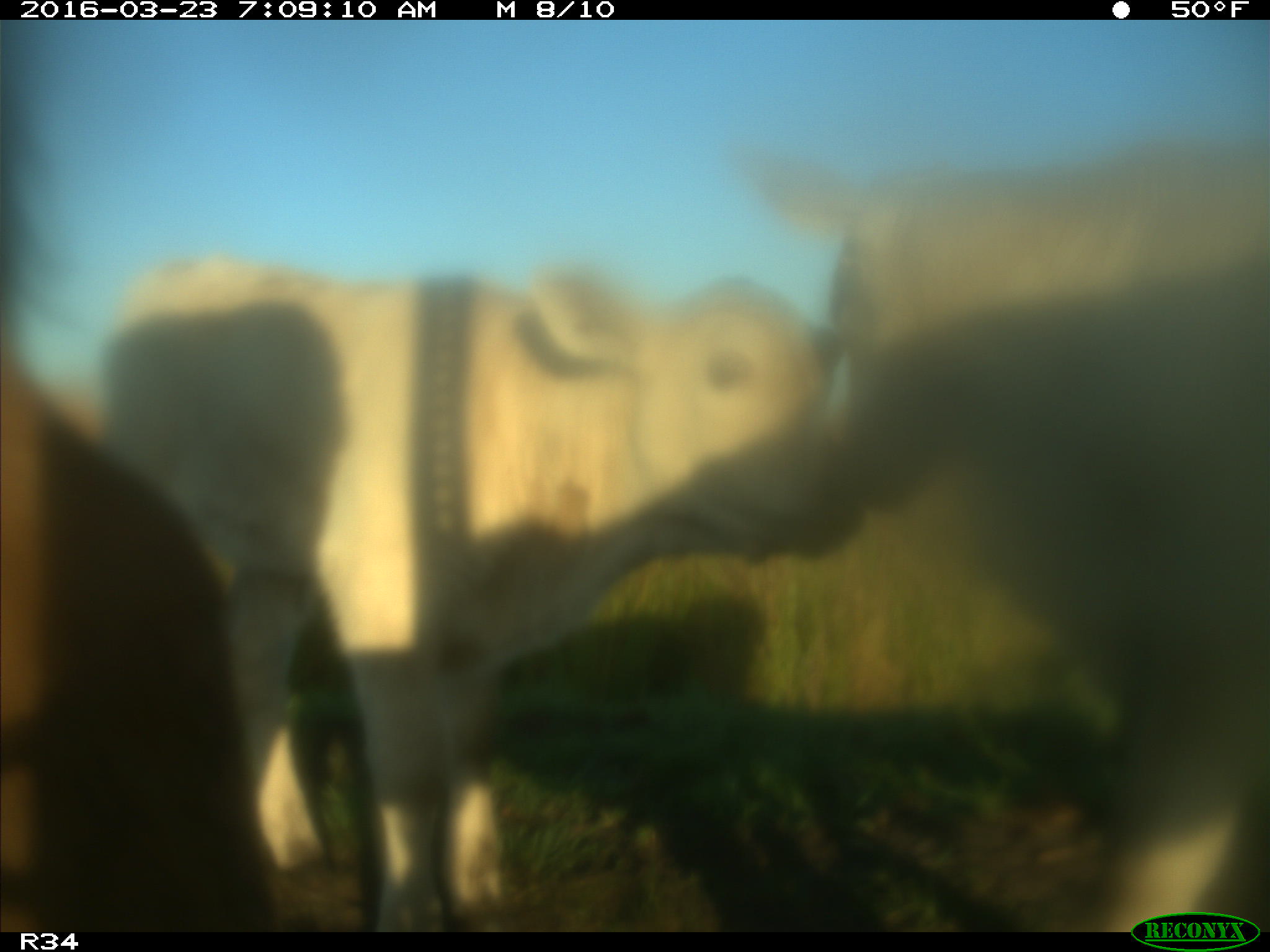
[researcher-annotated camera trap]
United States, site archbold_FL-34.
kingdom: Animalia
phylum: Chordata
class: Mammalia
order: Artiodactyla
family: Bovidae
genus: Bos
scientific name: Bos taurus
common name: domestic cow